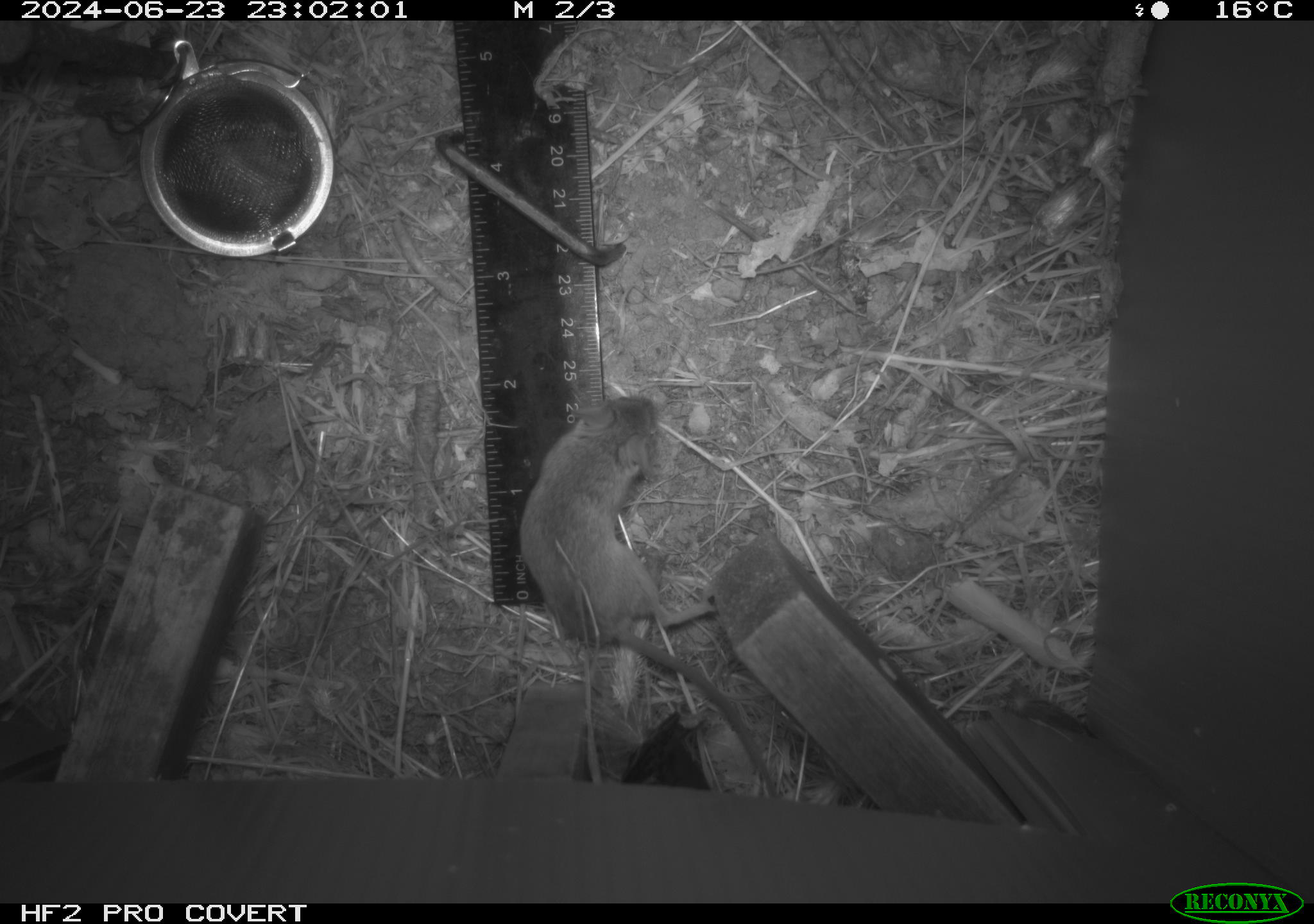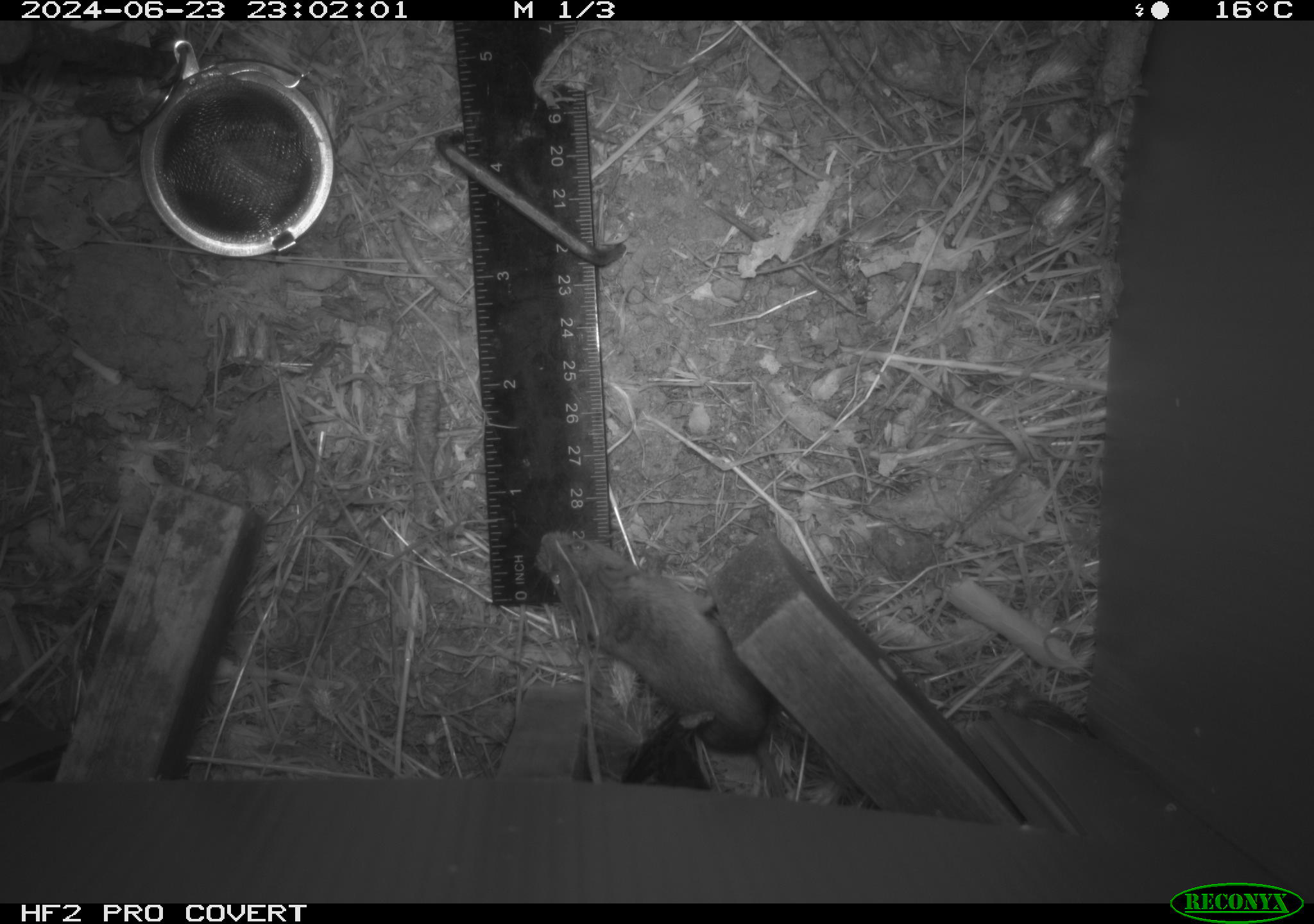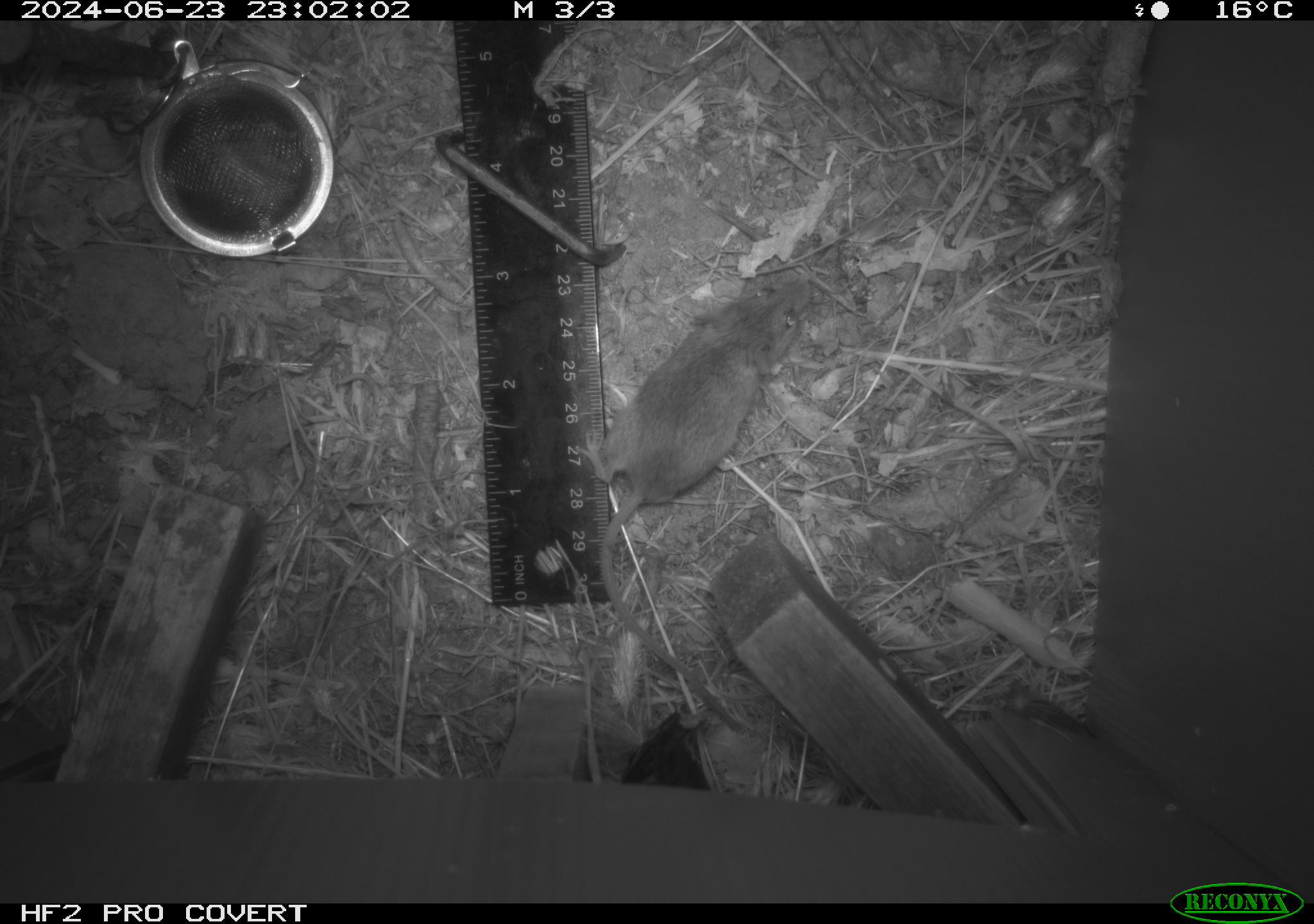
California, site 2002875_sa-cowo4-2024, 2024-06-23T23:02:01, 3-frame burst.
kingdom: Animalia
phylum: Chordata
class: Mammalia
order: Rodentia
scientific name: Rodentia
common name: mouse species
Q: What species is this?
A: Mouse species (Rodentia).